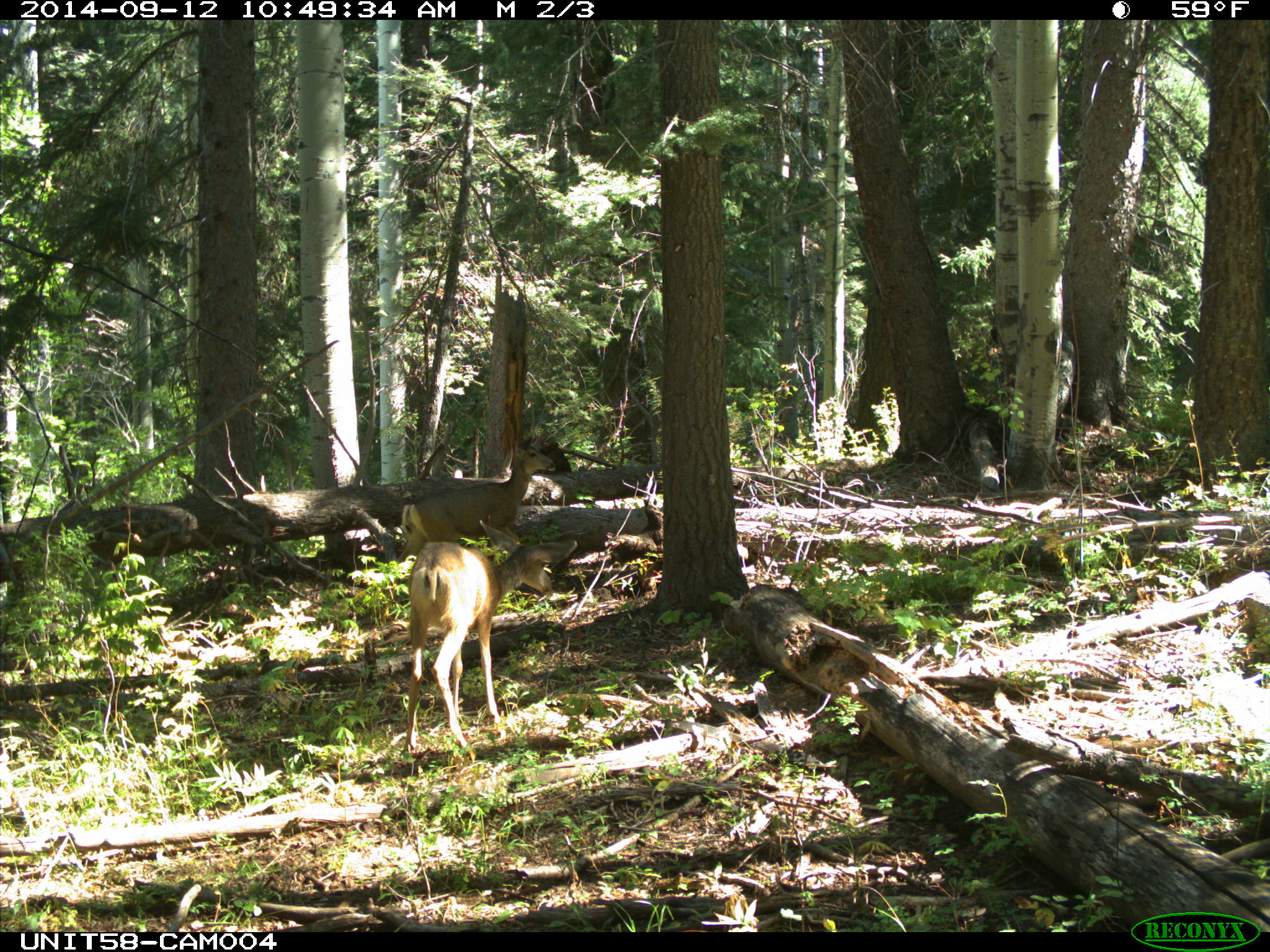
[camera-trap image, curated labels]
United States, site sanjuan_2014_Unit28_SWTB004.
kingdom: Animalia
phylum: Chordata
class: Mammalia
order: Artiodactyla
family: Cervidae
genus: Odocoileus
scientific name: Odocoileus hemionus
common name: mule deer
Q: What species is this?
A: Odocoileus hemionus (mule deer).